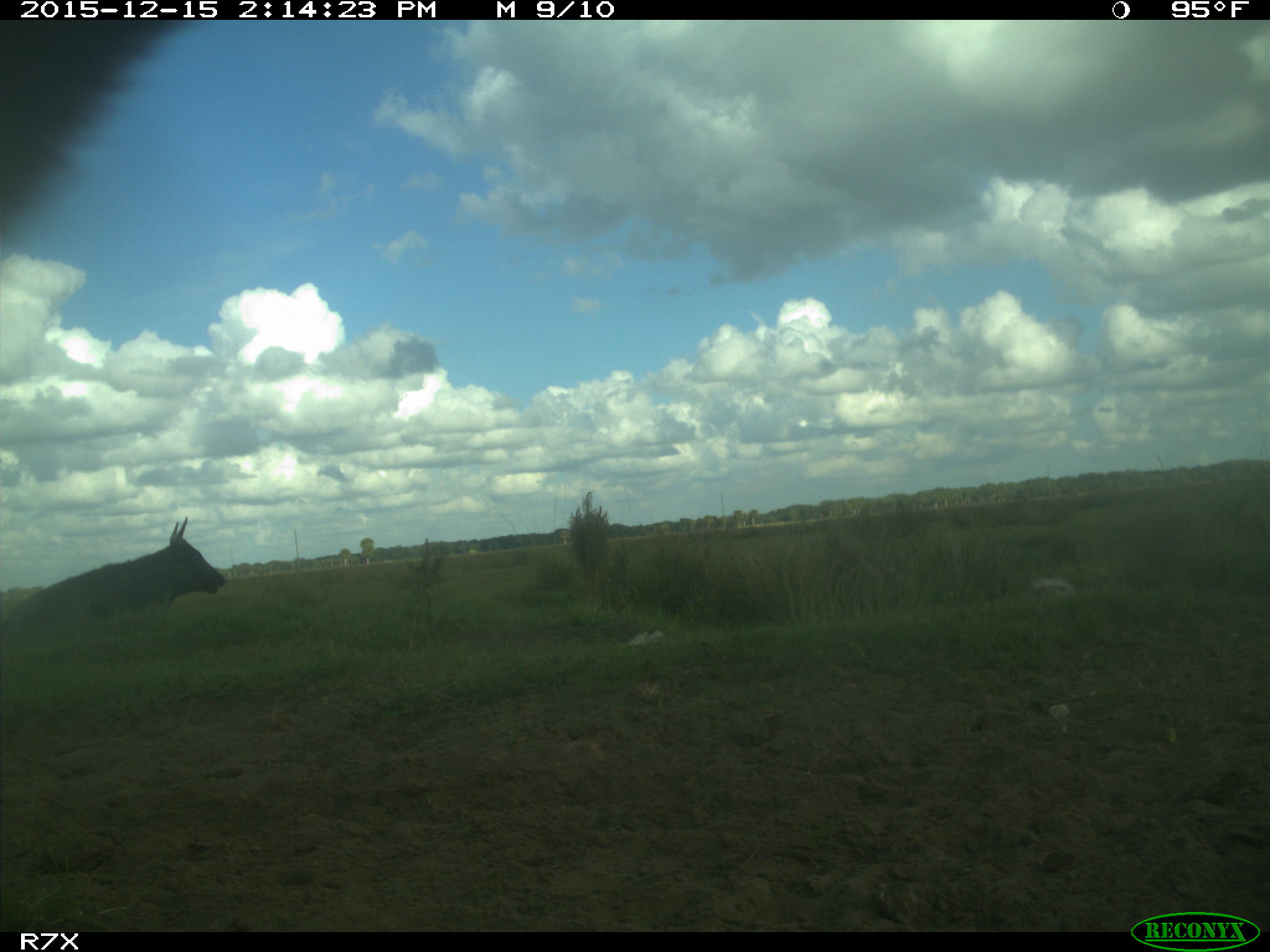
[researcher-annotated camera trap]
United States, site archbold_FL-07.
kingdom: Animalia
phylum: Chordata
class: Mammalia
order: Artiodactyla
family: Bovidae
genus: Bos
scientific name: Bos taurus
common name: domestic cow